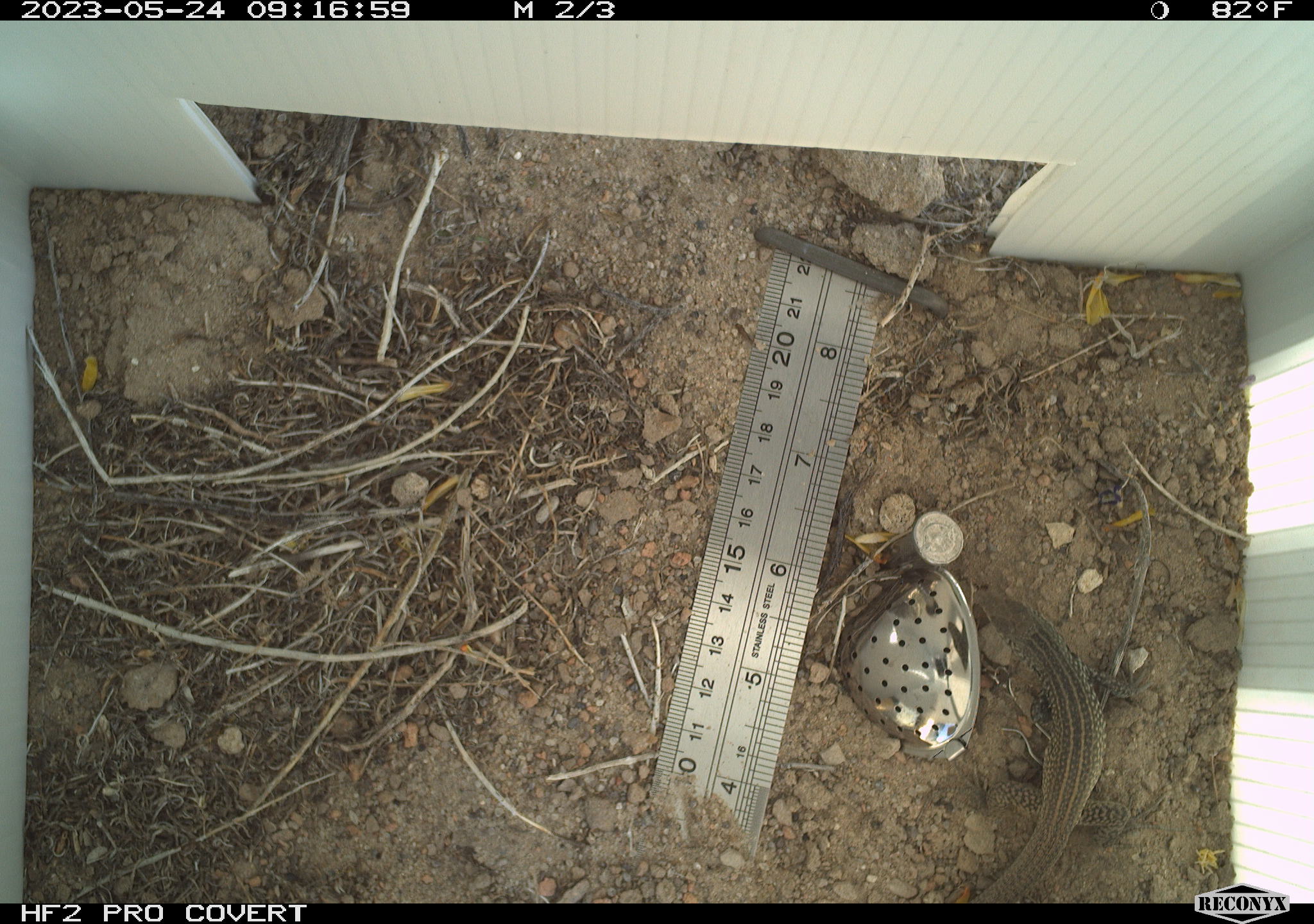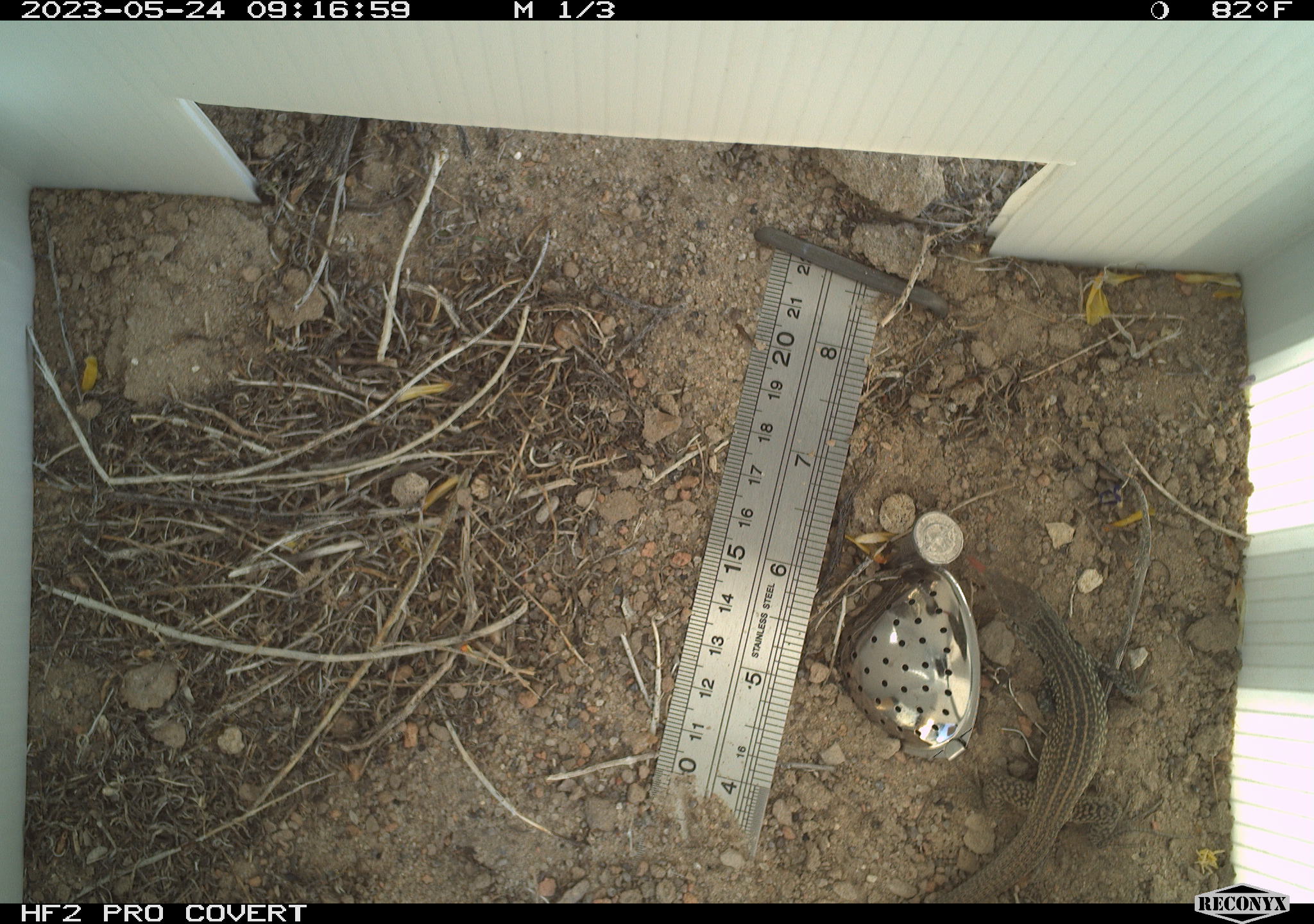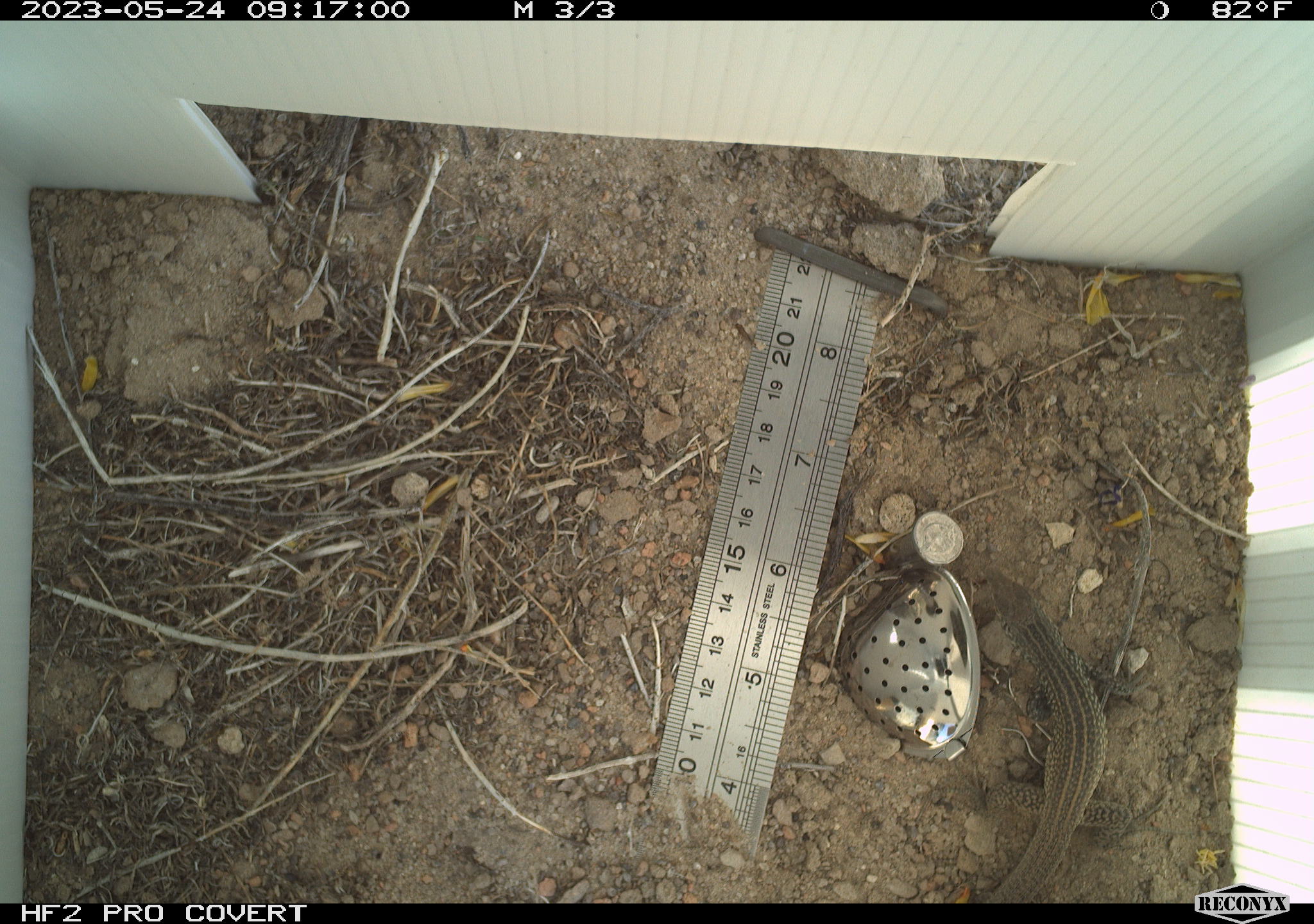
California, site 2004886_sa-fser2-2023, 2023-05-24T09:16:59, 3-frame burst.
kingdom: Animalia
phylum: Chordata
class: Reptilia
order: Squamata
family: Teiidae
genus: Aspidoscelis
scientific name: Aspidoscelis tigris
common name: western whiptail